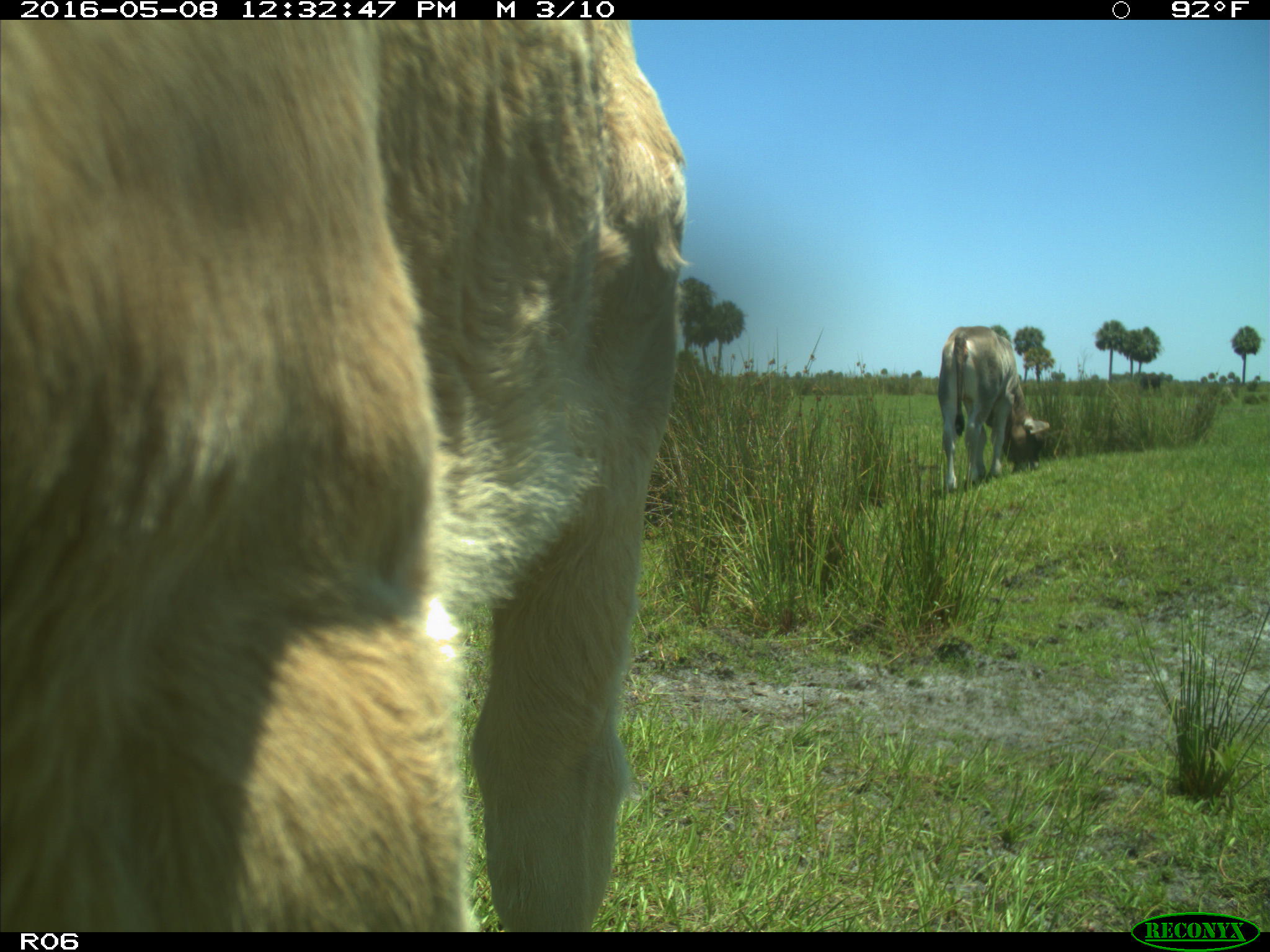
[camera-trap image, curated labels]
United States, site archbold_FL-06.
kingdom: Animalia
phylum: Chordata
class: Mammalia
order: Artiodactyla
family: Bovidae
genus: Bos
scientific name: Bos taurus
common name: domestic cow